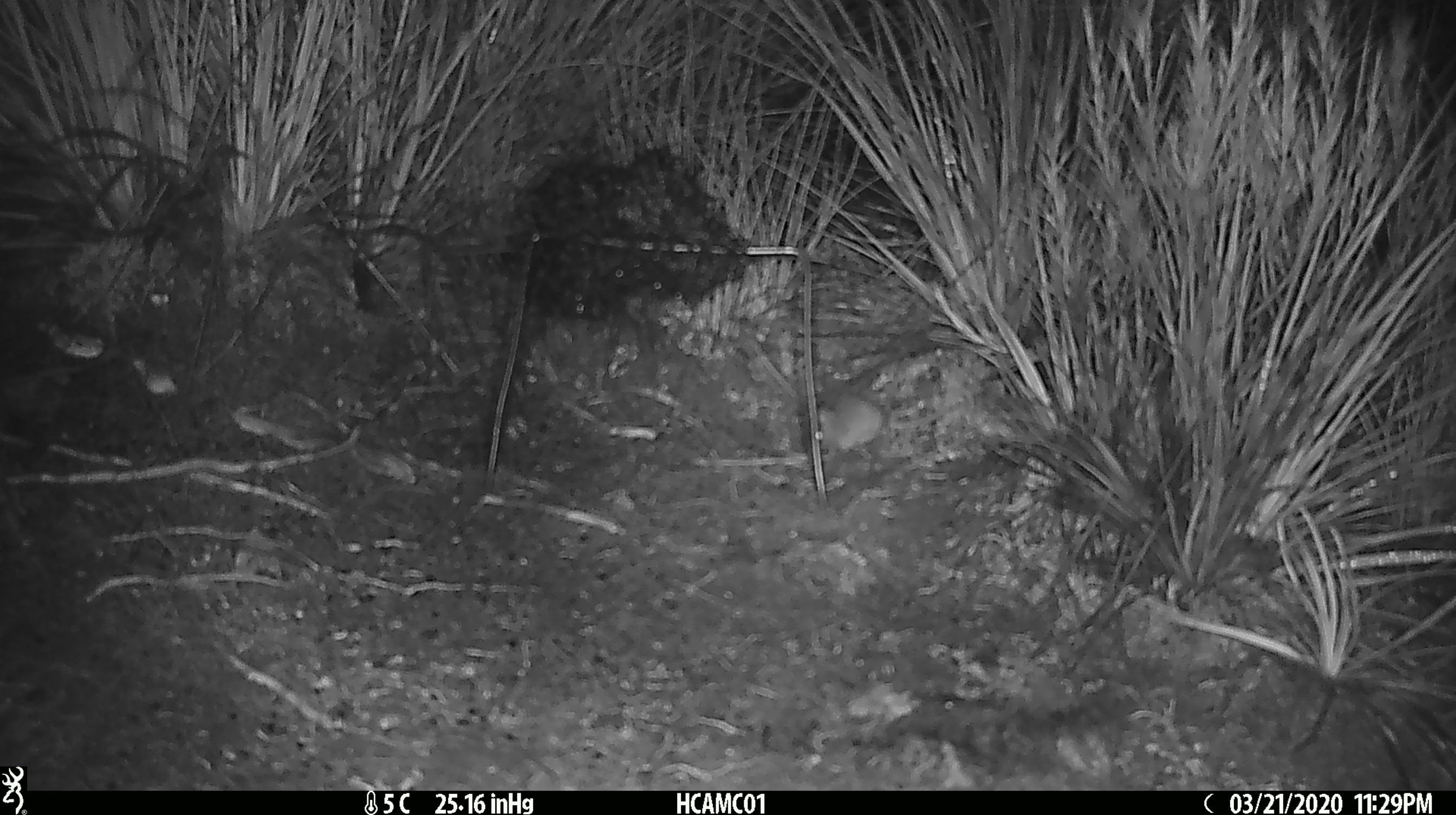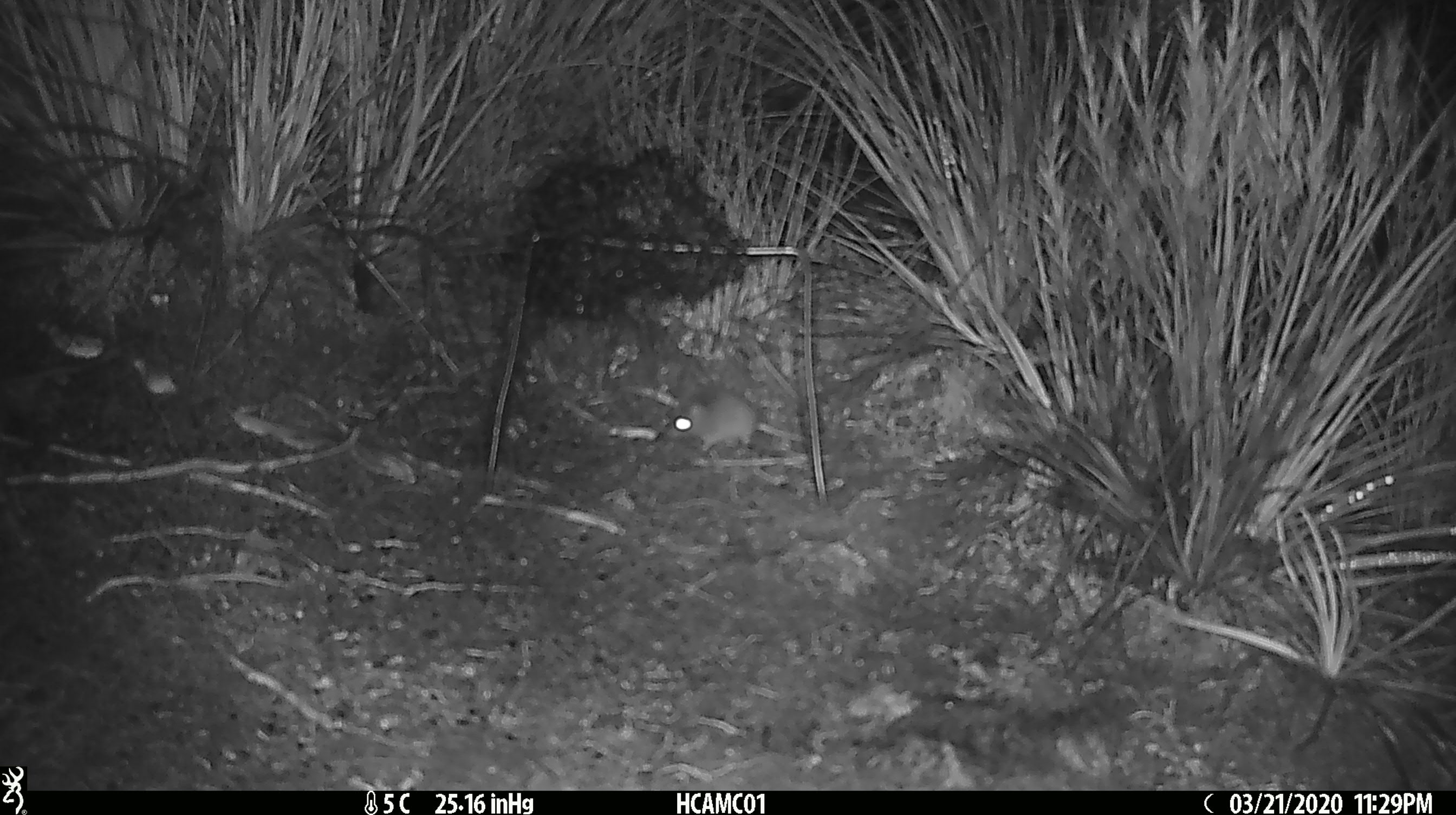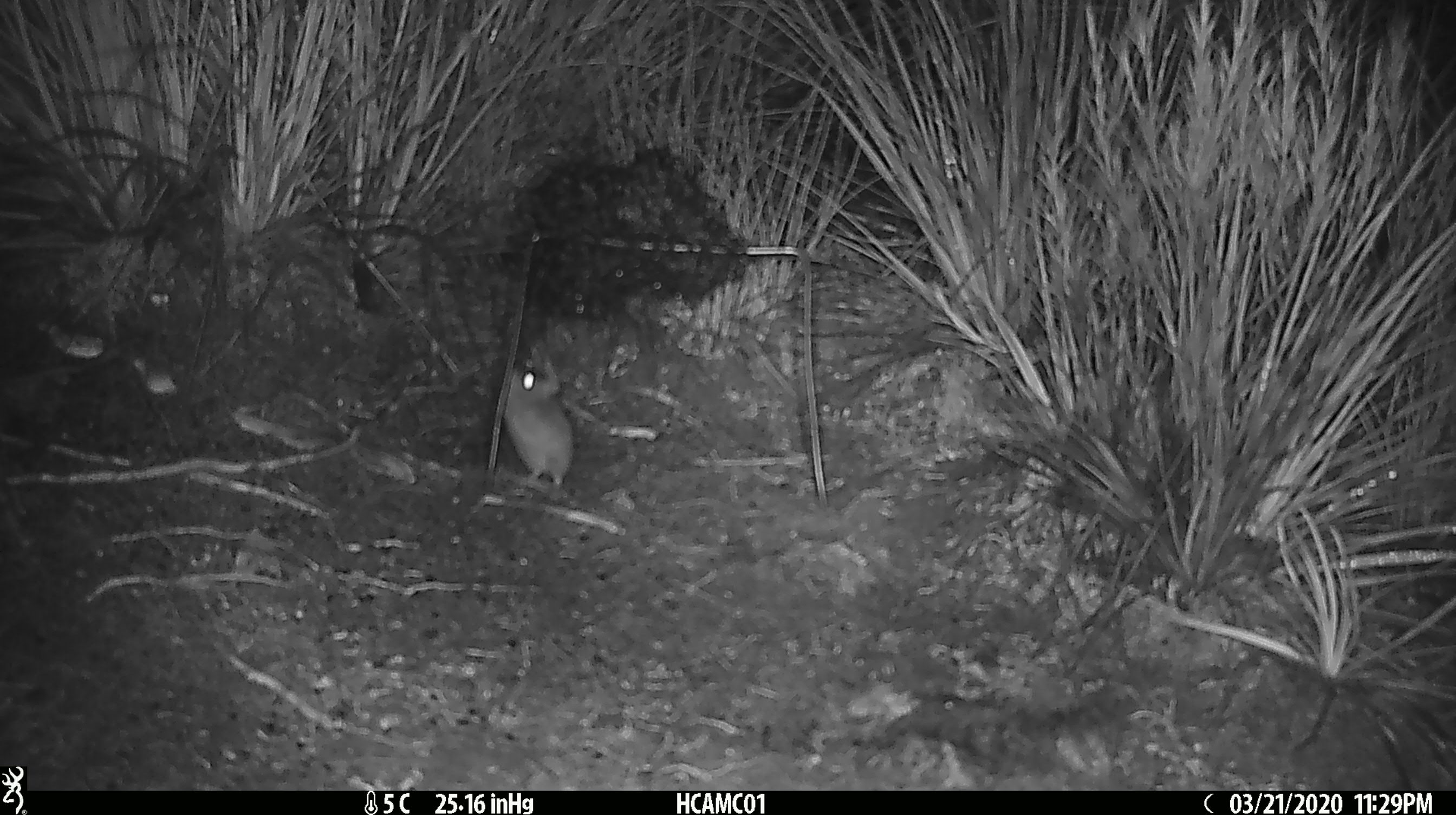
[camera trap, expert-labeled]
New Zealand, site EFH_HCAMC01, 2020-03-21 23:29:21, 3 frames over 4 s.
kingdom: Animalia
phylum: Chordata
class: Mammalia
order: Rodentia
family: Muridae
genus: Mus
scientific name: Mus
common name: mouse